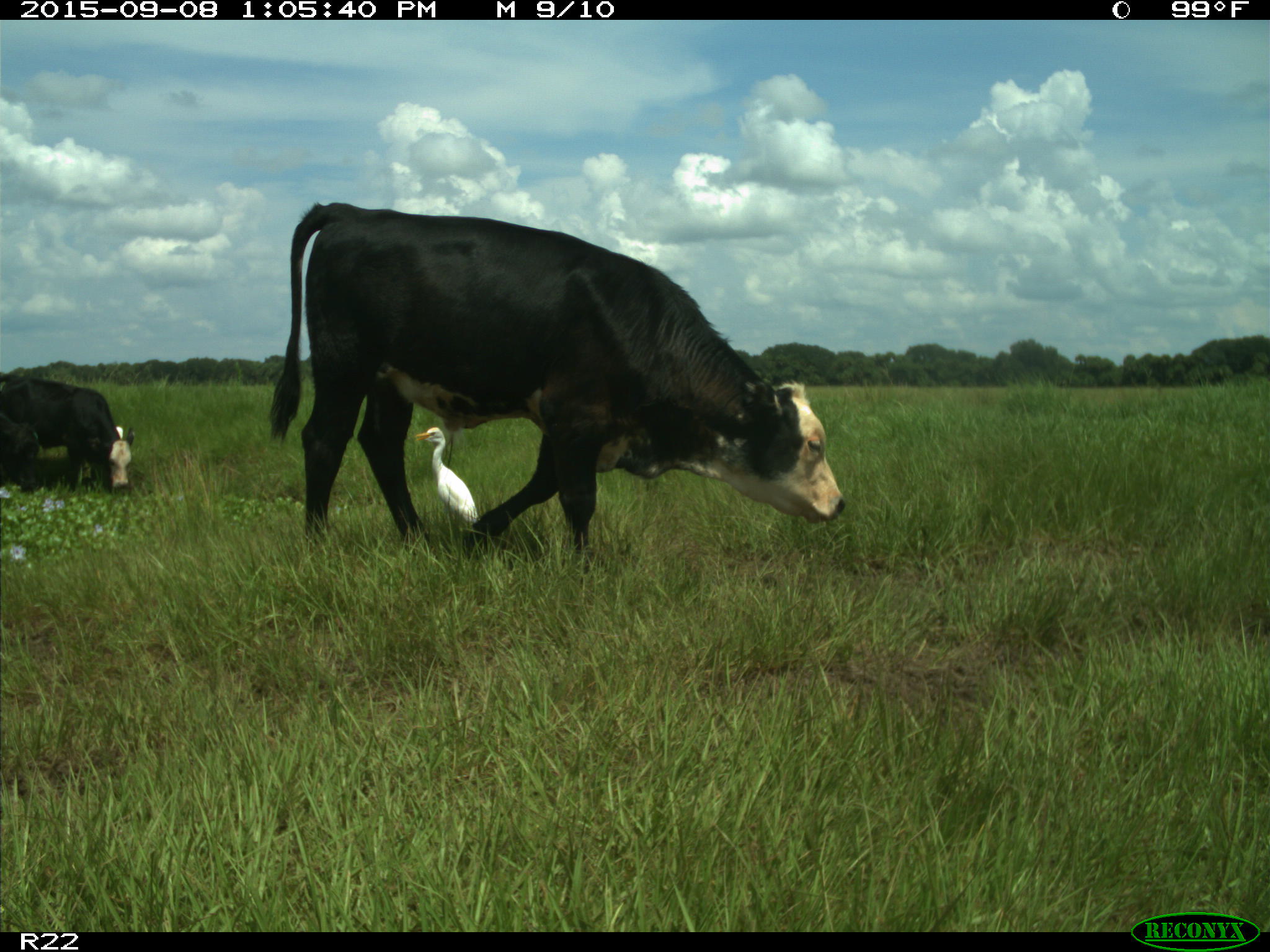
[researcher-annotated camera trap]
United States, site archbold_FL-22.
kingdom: Animalia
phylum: Chordata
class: Mammalia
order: Artiodactyla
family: Bovidae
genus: Bos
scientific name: Bos taurus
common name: domestic cow